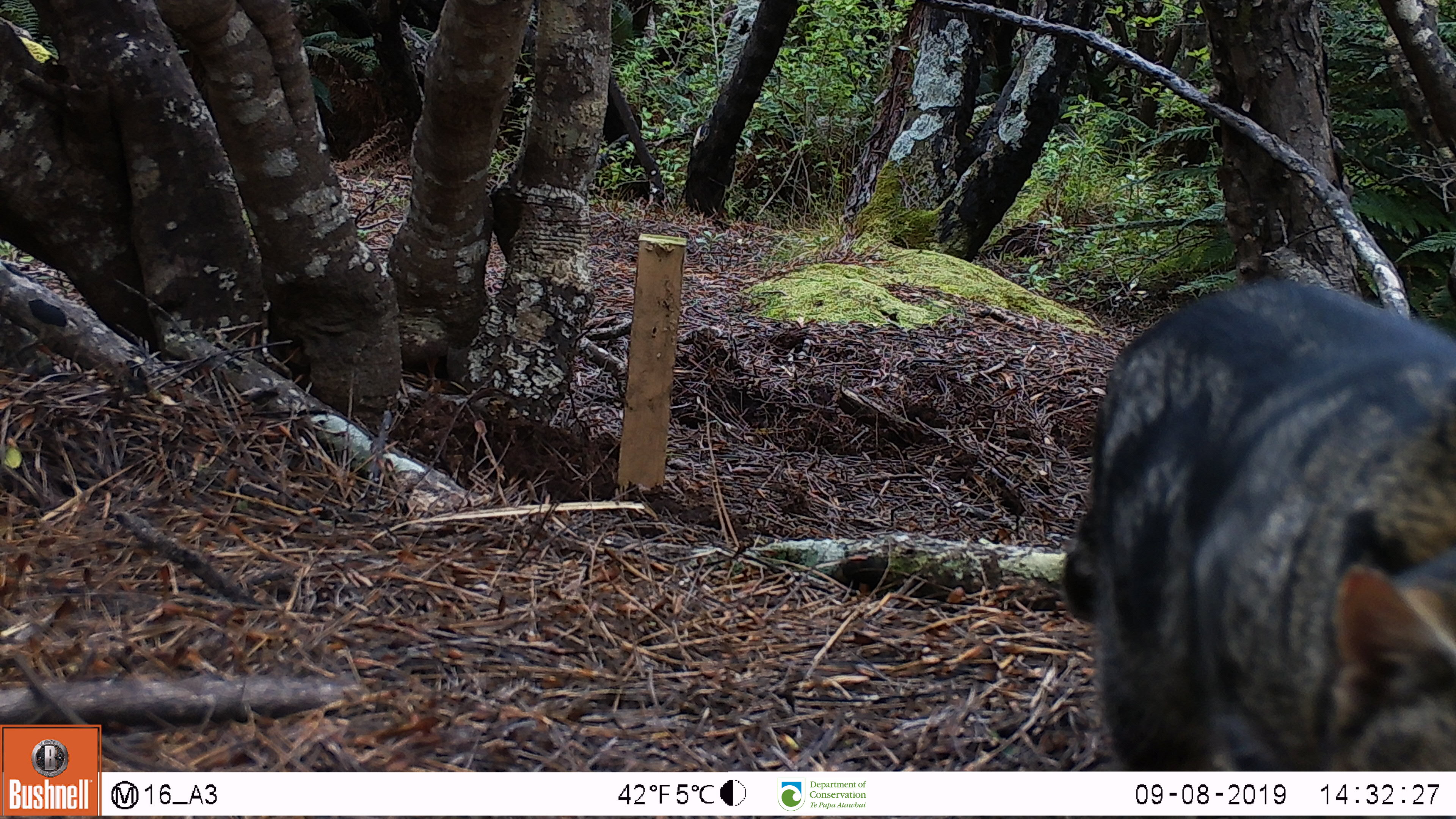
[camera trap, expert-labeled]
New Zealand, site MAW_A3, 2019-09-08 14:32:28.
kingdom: Animalia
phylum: Chordata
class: Mammalia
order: Carnivora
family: Felidae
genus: Felis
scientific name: Felis catus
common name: domestic cat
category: cat